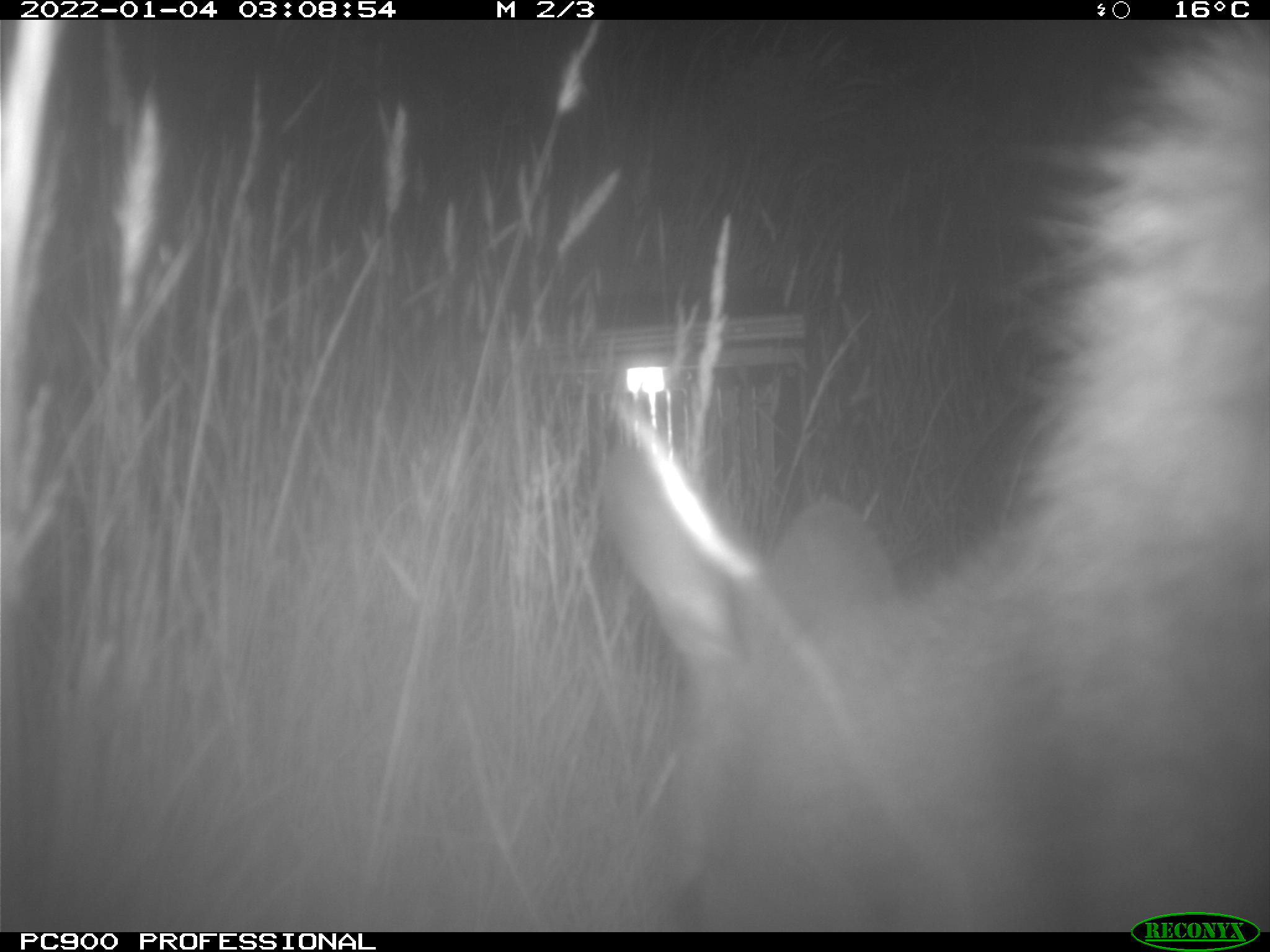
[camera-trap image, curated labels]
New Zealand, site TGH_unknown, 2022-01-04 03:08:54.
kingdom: Animalia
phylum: Chordata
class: Mammalia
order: Diprotodontia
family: Macropodidae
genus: Notamacropus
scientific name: Notamacropus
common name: wallaby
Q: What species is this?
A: Wallaby (Notamacropus).